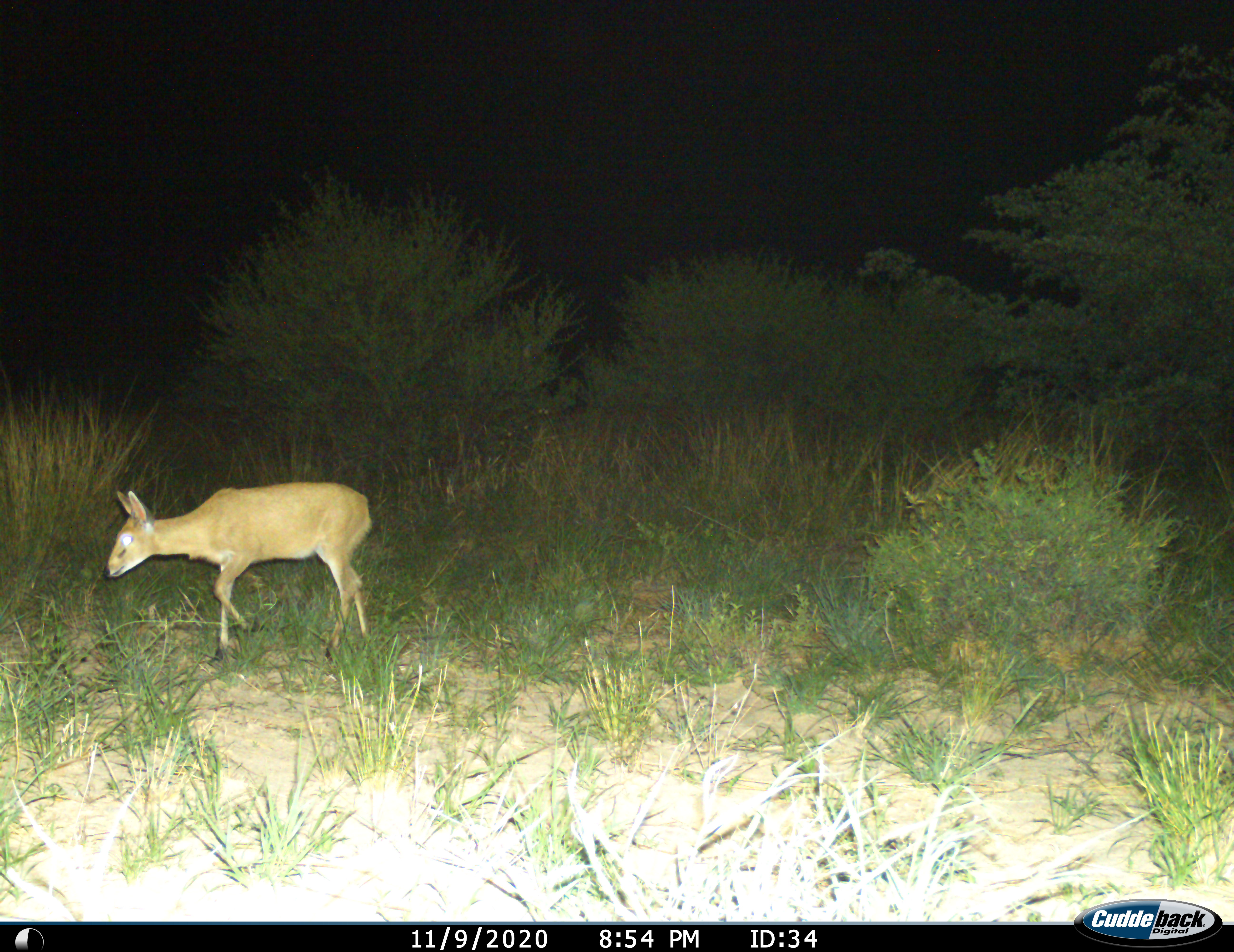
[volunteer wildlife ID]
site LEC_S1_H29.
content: unidentified animal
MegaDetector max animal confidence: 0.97